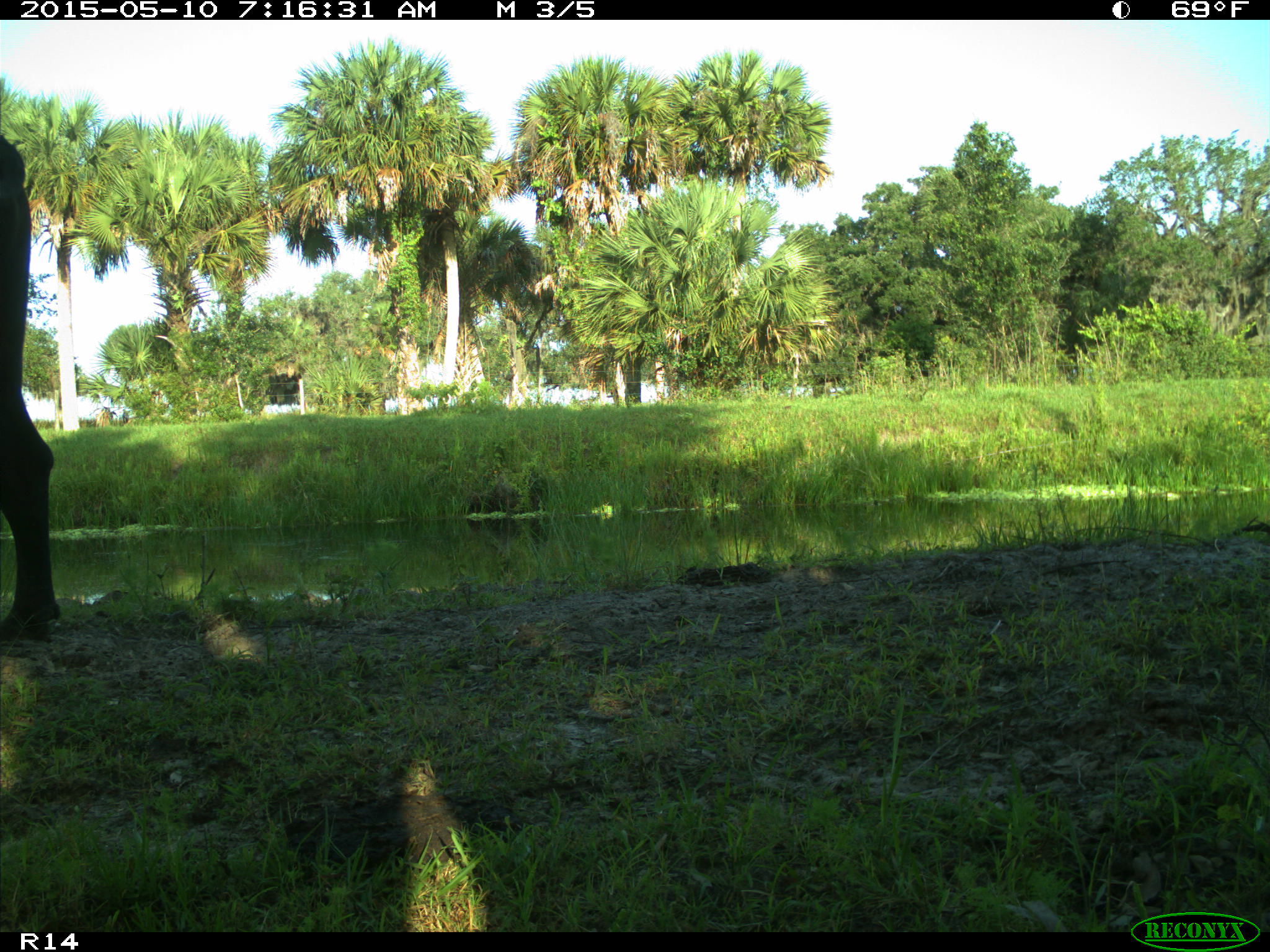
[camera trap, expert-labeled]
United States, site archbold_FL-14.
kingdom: Animalia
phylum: Chordata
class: Mammalia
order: Artiodactyla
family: Bovidae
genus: Bos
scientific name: Bos taurus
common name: domestic cow